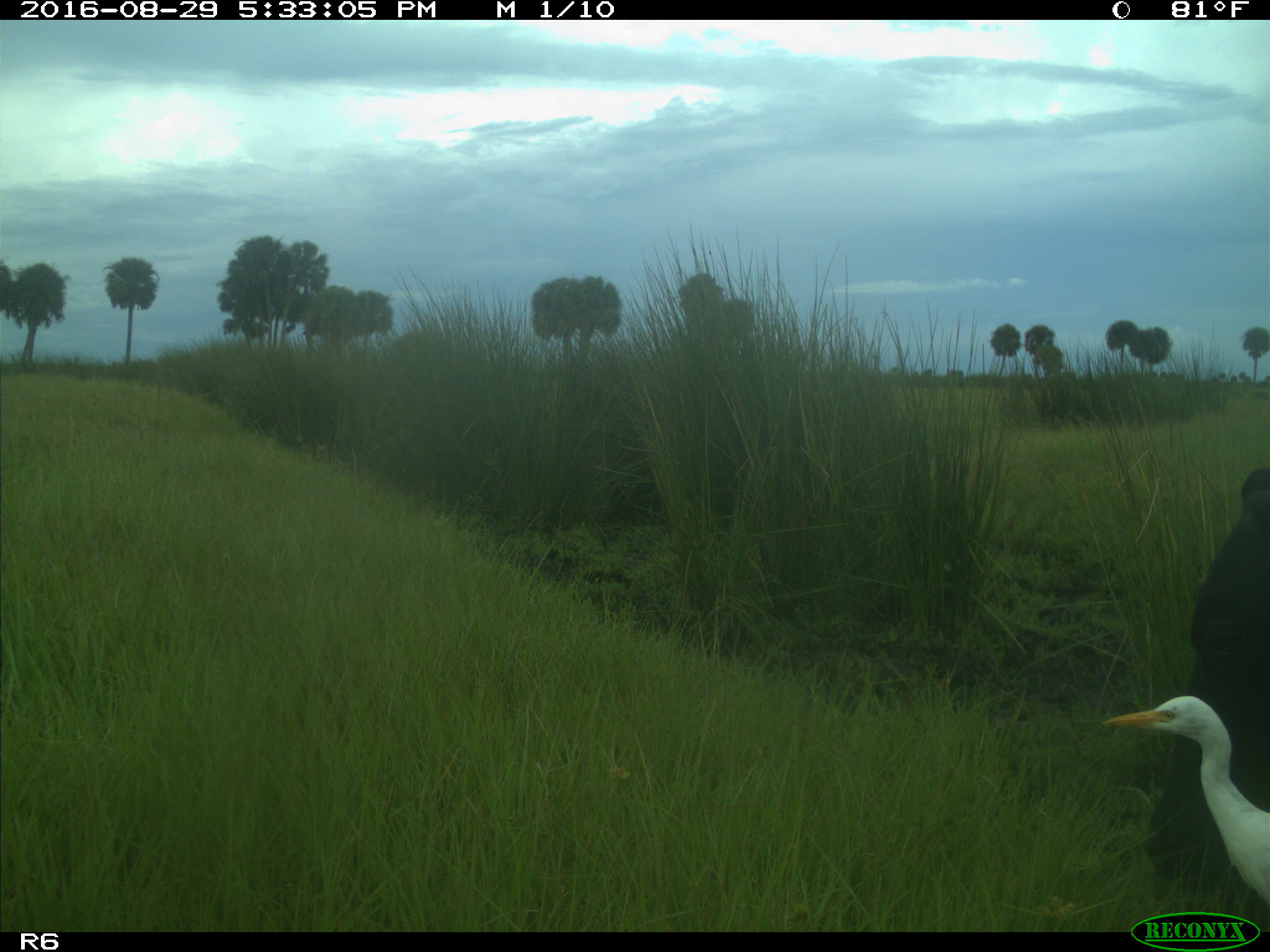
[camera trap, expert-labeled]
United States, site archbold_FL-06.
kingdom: Animalia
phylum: Chordata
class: Mammalia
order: Artiodactyla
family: Bovidae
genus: Bos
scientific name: Bos taurus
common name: domestic cow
Bos taurus (domestic cow).